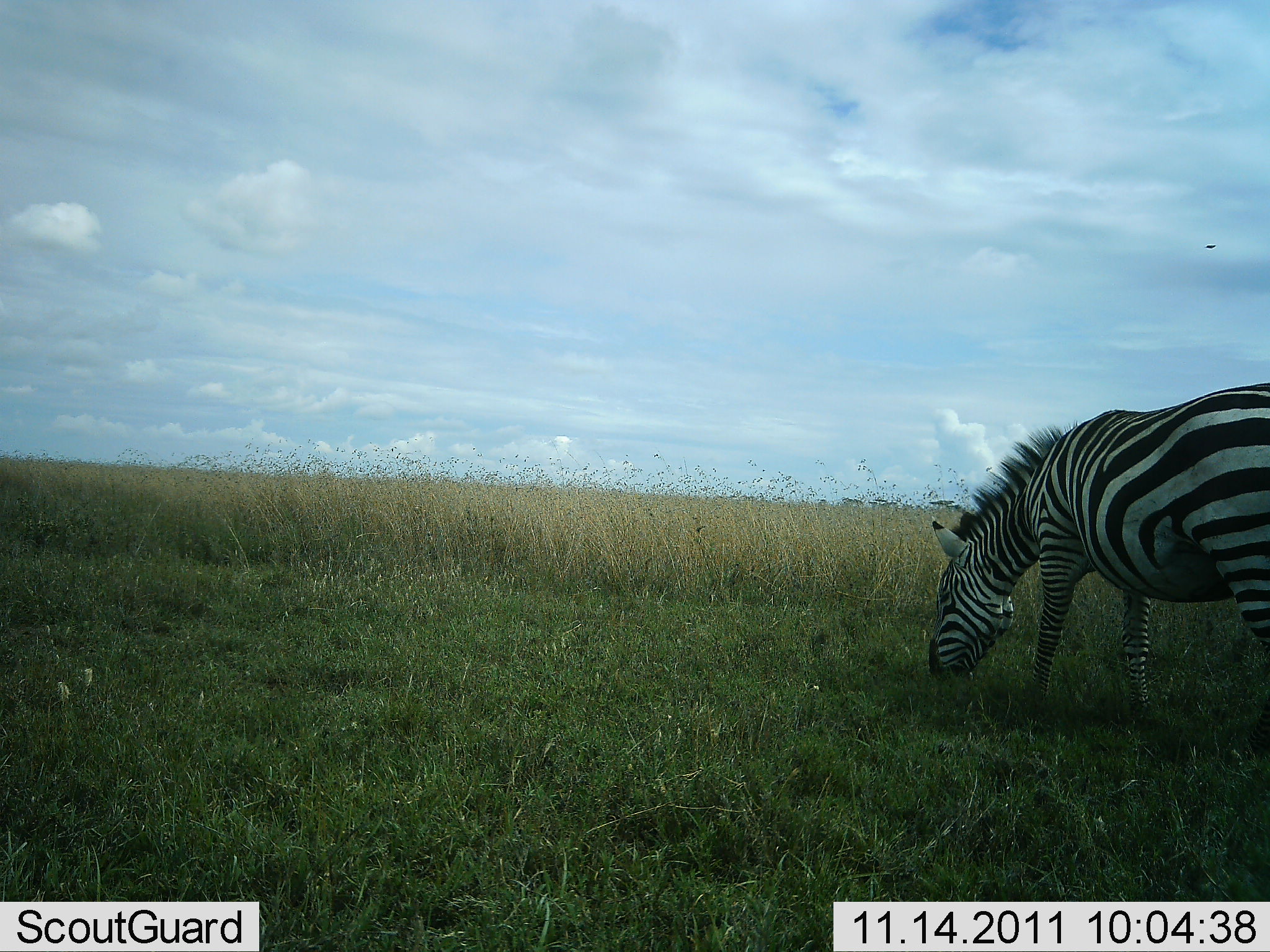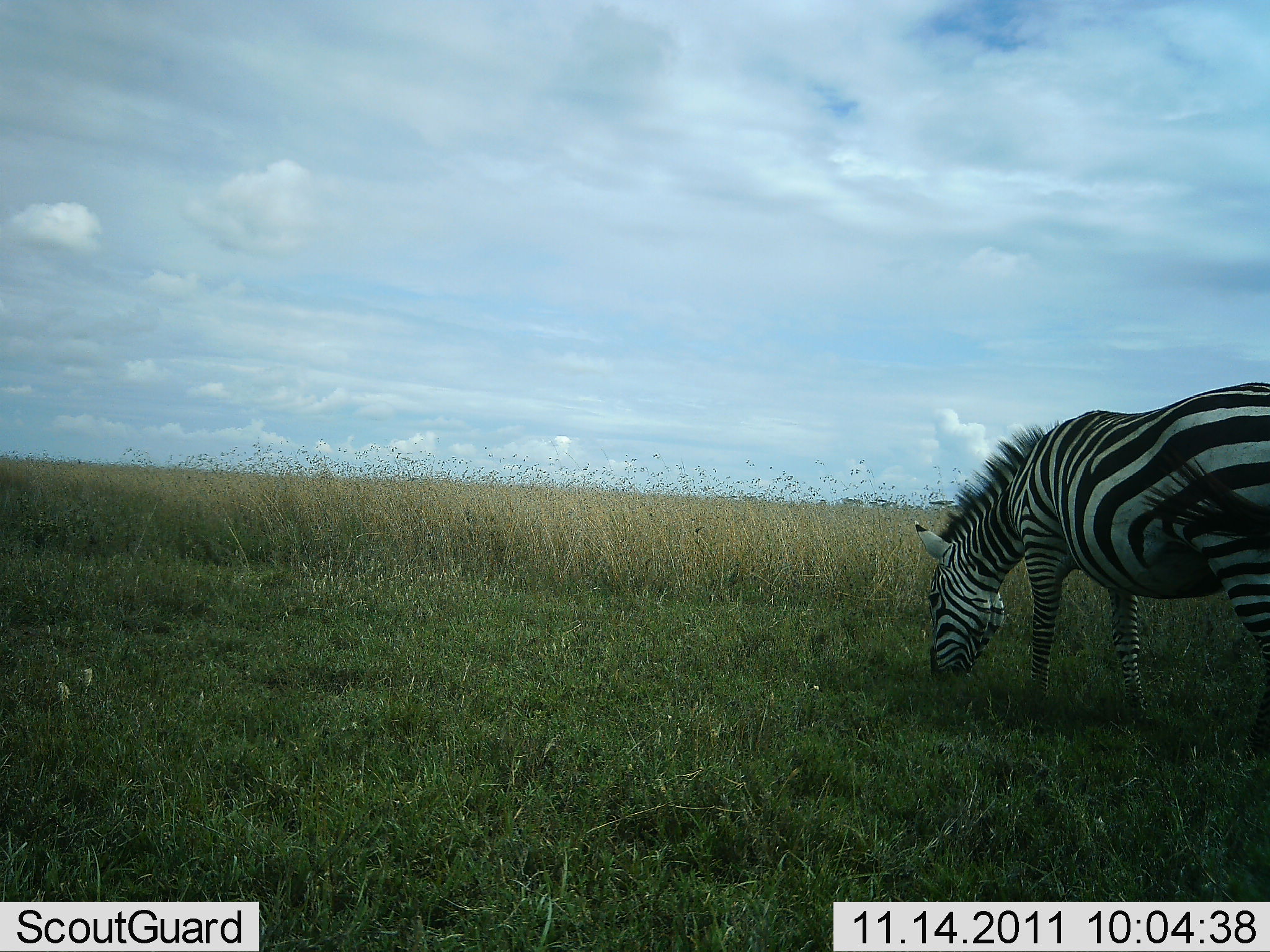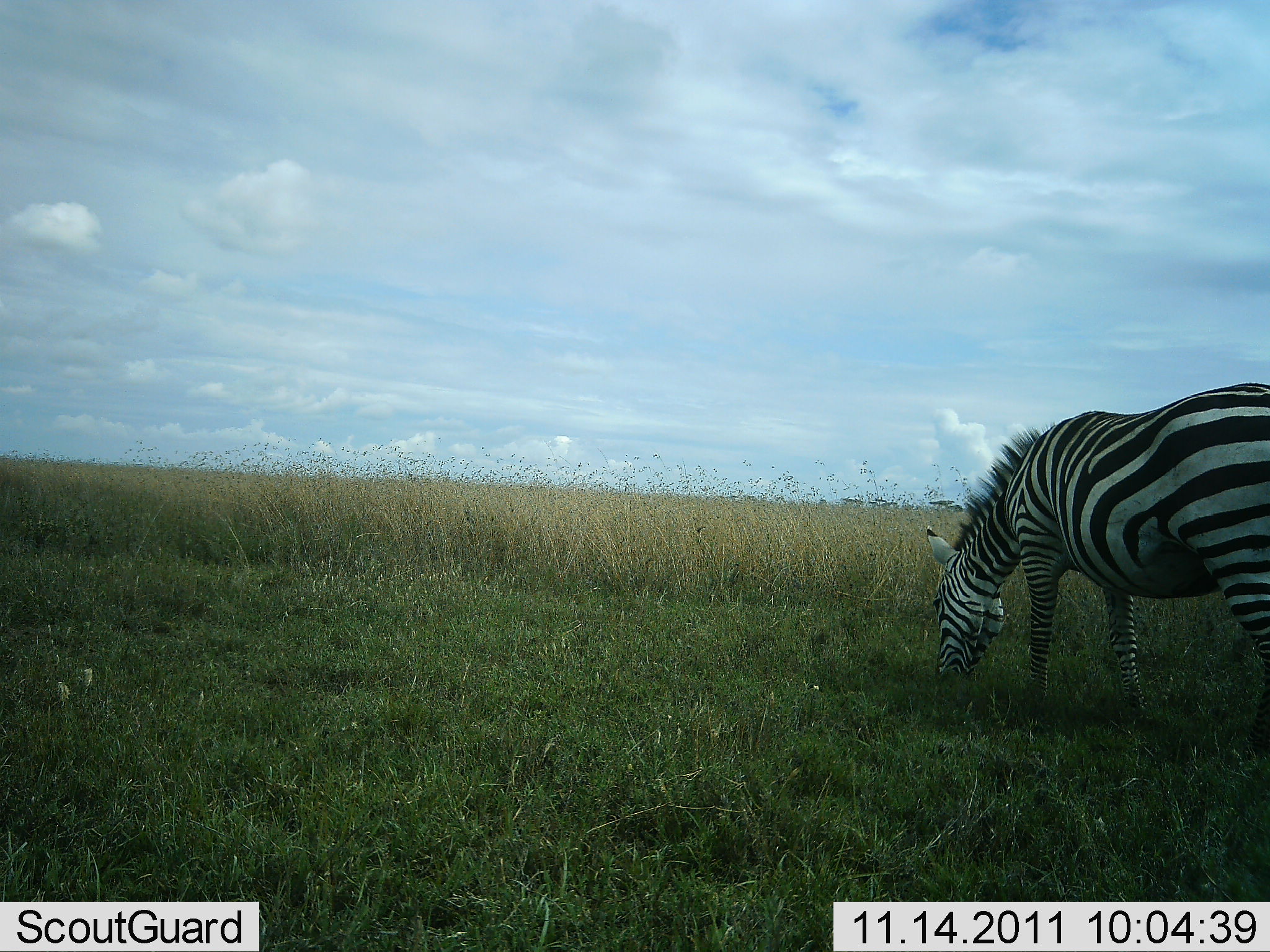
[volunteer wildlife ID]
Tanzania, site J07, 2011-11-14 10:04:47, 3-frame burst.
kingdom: Animalia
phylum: Chordata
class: Mammalia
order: Perissodactyla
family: Equidae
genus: Equus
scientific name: Equus quagga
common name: plains zebra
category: zebra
Zebra (plains zebra) (Equus quagga), count 1. Behavior (volunteer vote fractions): standing 18%, resting 0%, moving 0%, interacting 0%. Young present (vote fraction): 0%. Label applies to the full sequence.